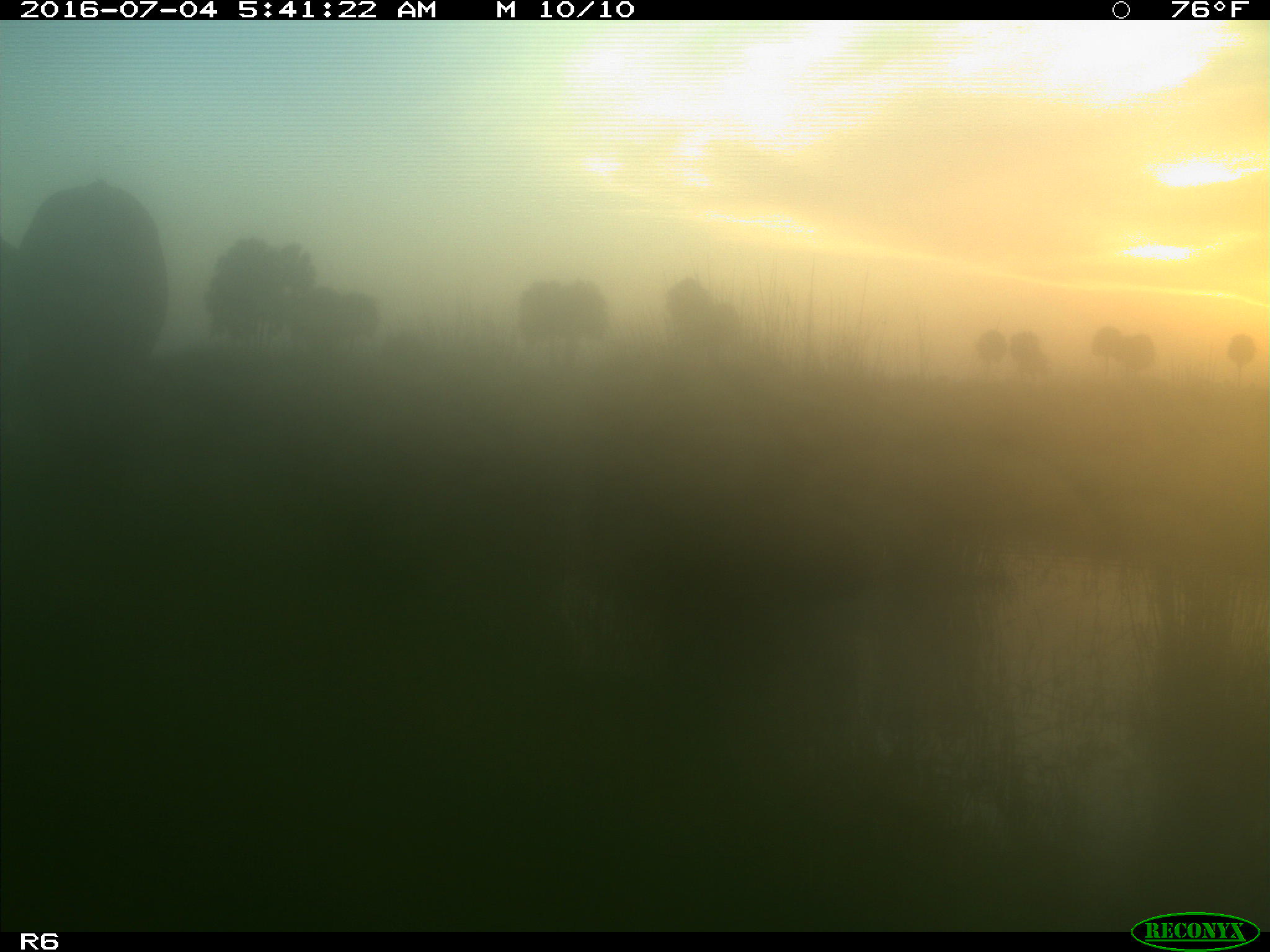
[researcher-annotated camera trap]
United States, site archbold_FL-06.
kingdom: Animalia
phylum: Chordata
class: Mammalia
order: Artiodactyla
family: Bovidae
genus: Bos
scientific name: Bos taurus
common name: domestic cow